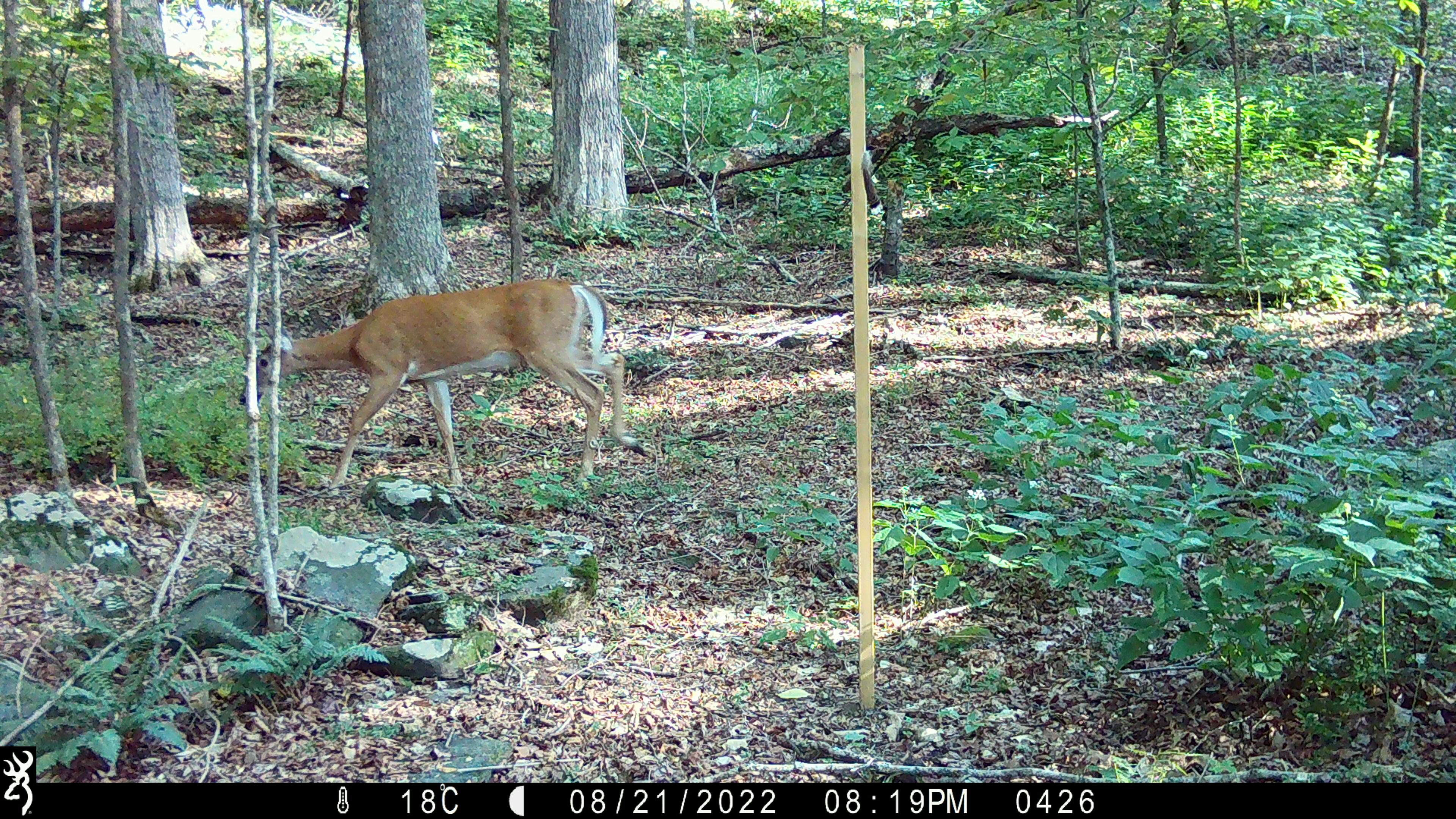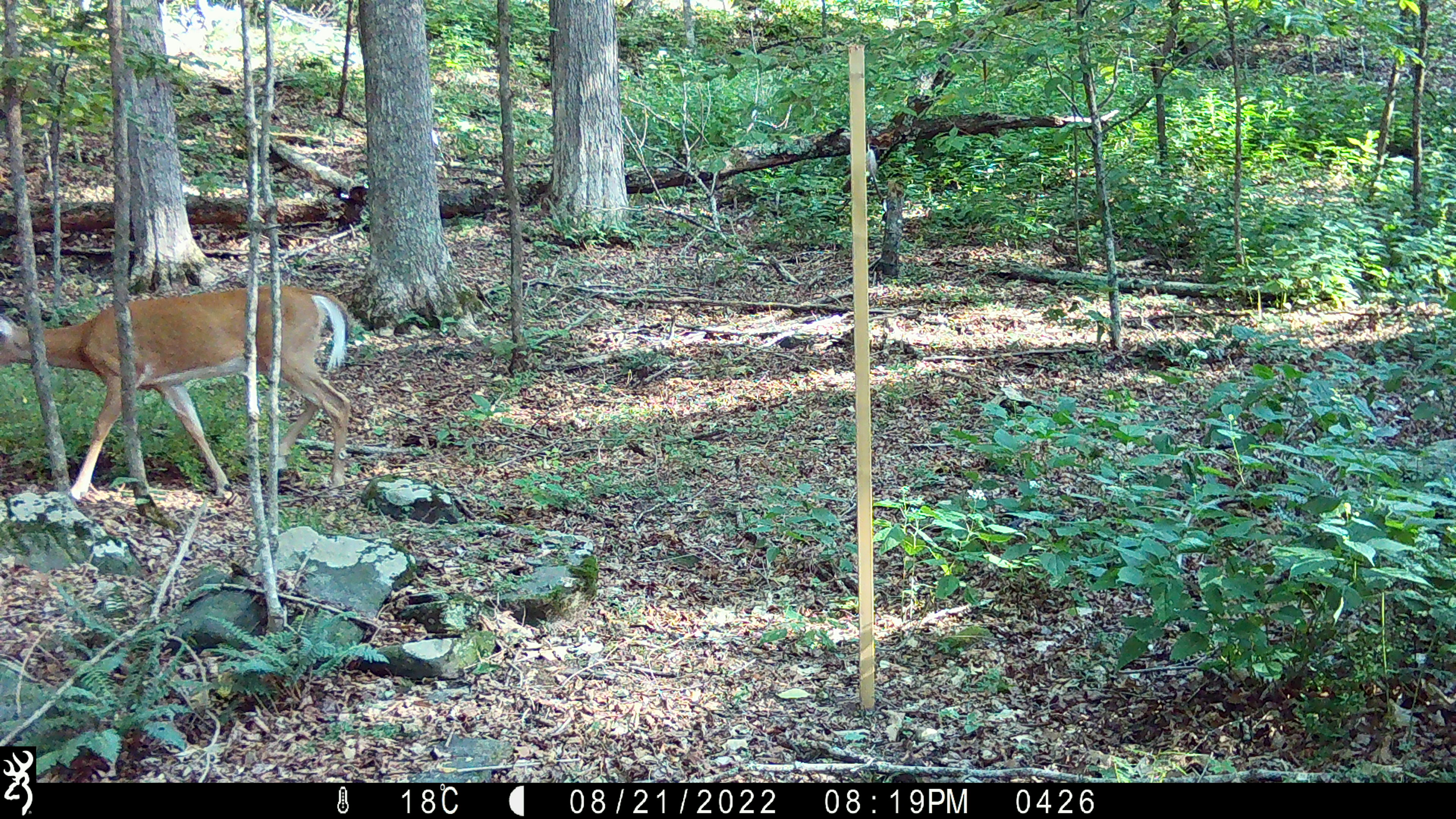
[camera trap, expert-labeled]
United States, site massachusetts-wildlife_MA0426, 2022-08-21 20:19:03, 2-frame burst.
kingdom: Animalia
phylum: Chordata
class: Mammalia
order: Artiodactyla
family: Cervidae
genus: Odocoileus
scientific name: Odocoileus virginianus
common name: white-tailed deer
White-tailed deer (Odocoileus virginianus).